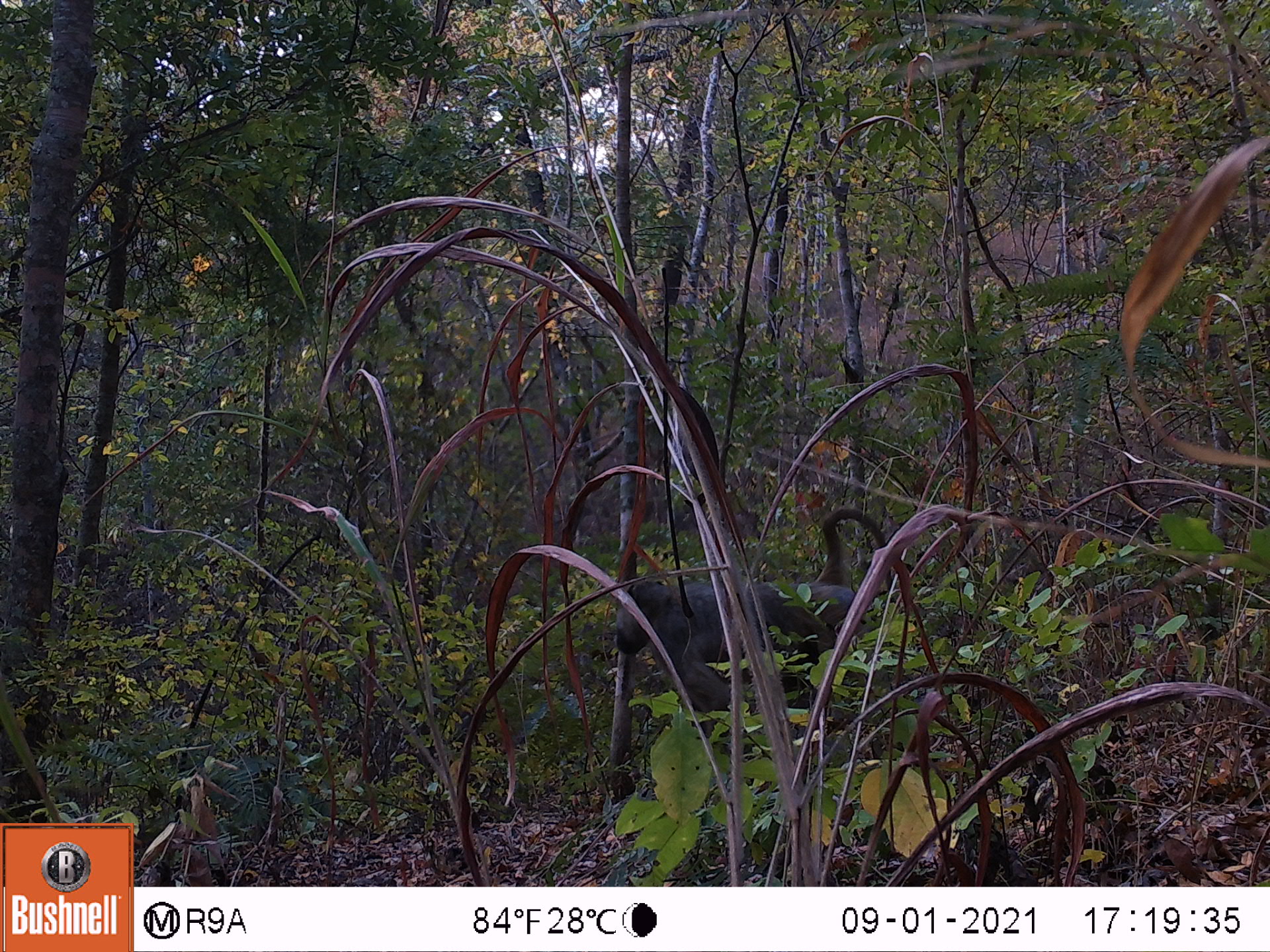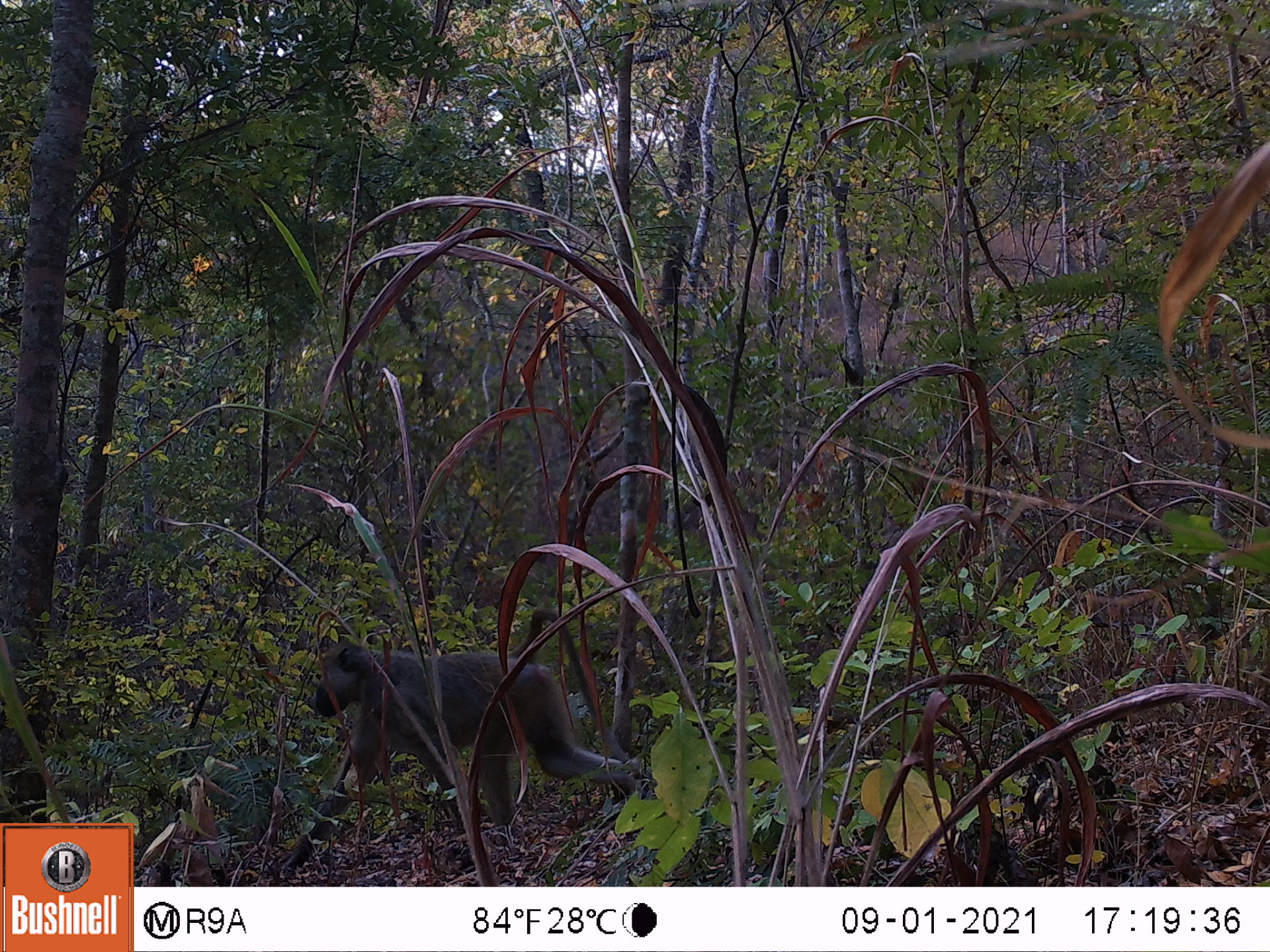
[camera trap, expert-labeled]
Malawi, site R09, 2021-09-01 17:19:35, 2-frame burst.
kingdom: Animalia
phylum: Chordata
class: Mammalia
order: Primates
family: Cercopithecidae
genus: Papio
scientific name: Papio cynocephalus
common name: yellow baboon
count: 1